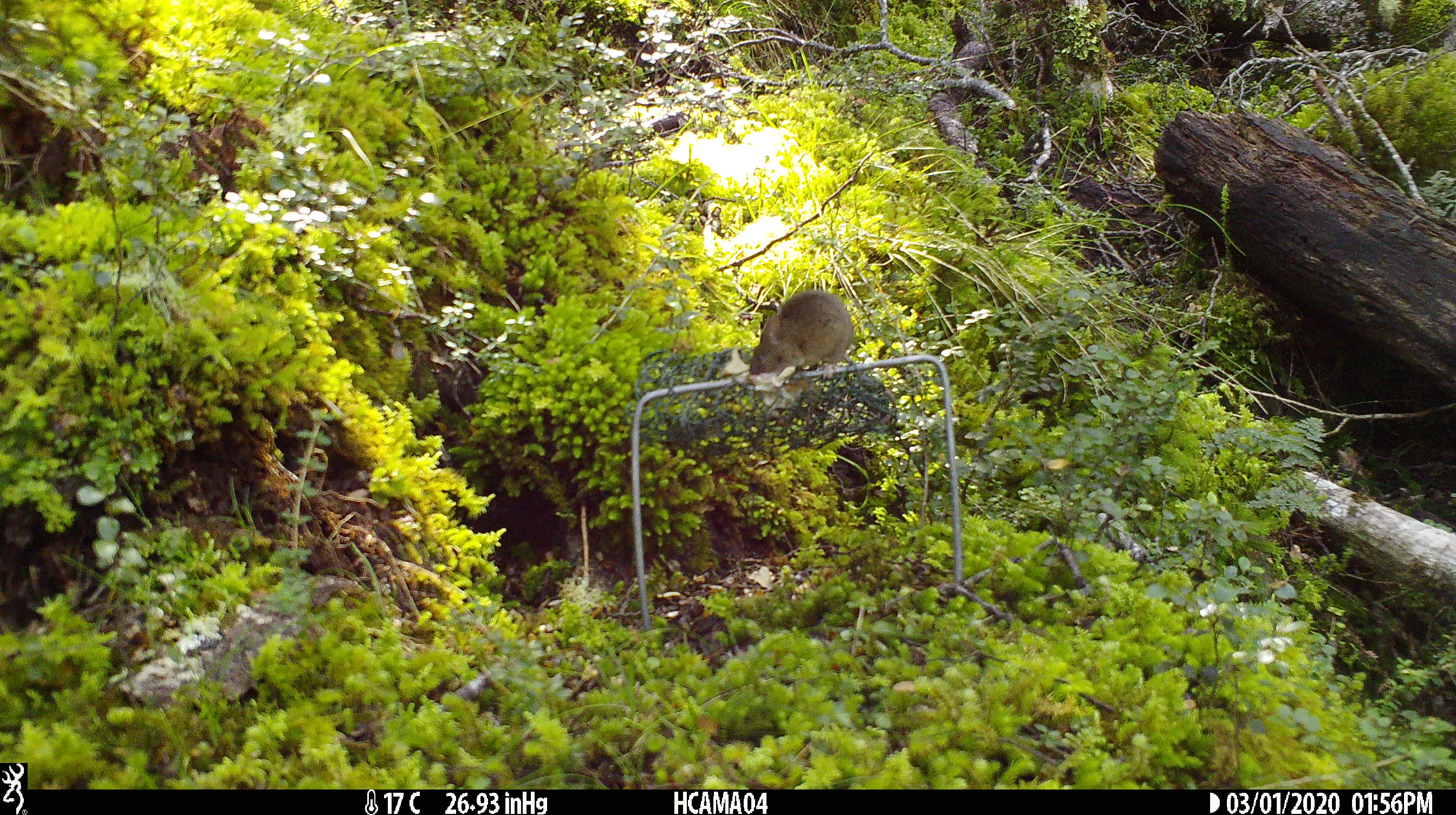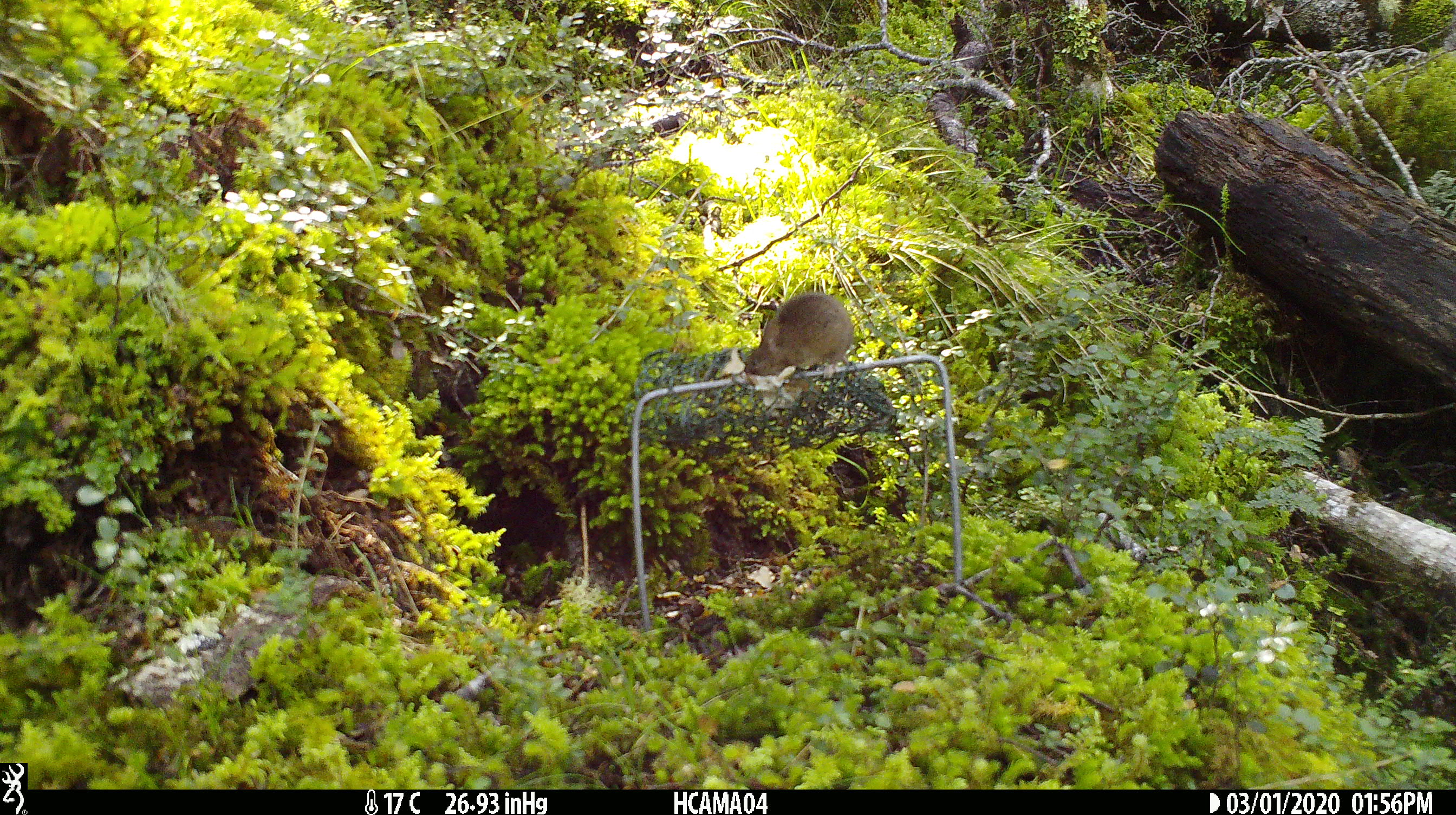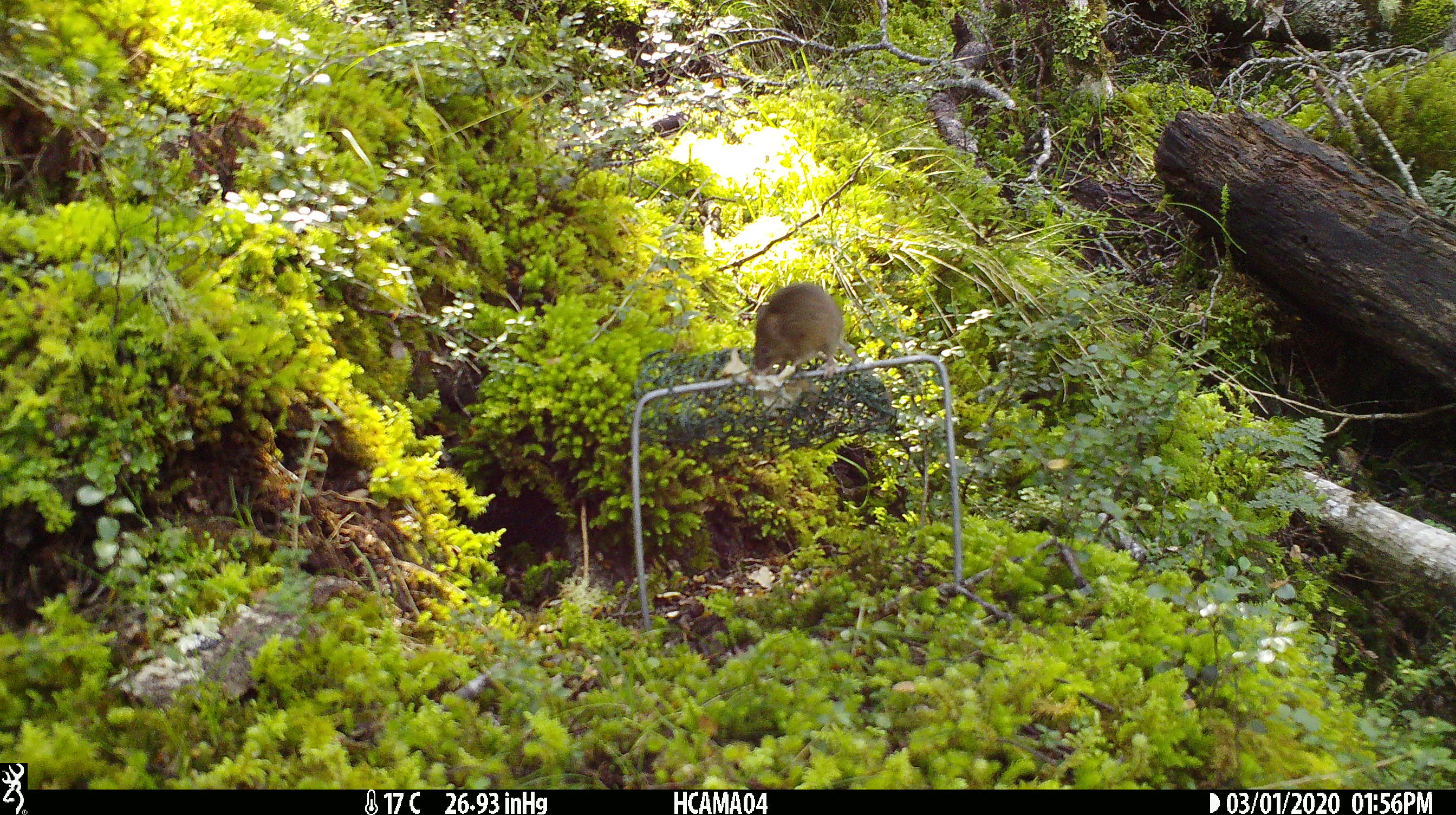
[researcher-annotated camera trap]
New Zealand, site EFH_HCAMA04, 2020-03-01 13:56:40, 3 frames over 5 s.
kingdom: Animalia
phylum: Chordata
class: Mammalia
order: Rodentia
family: Muridae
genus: Mus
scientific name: Mus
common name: mouse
Mouse (Mus).